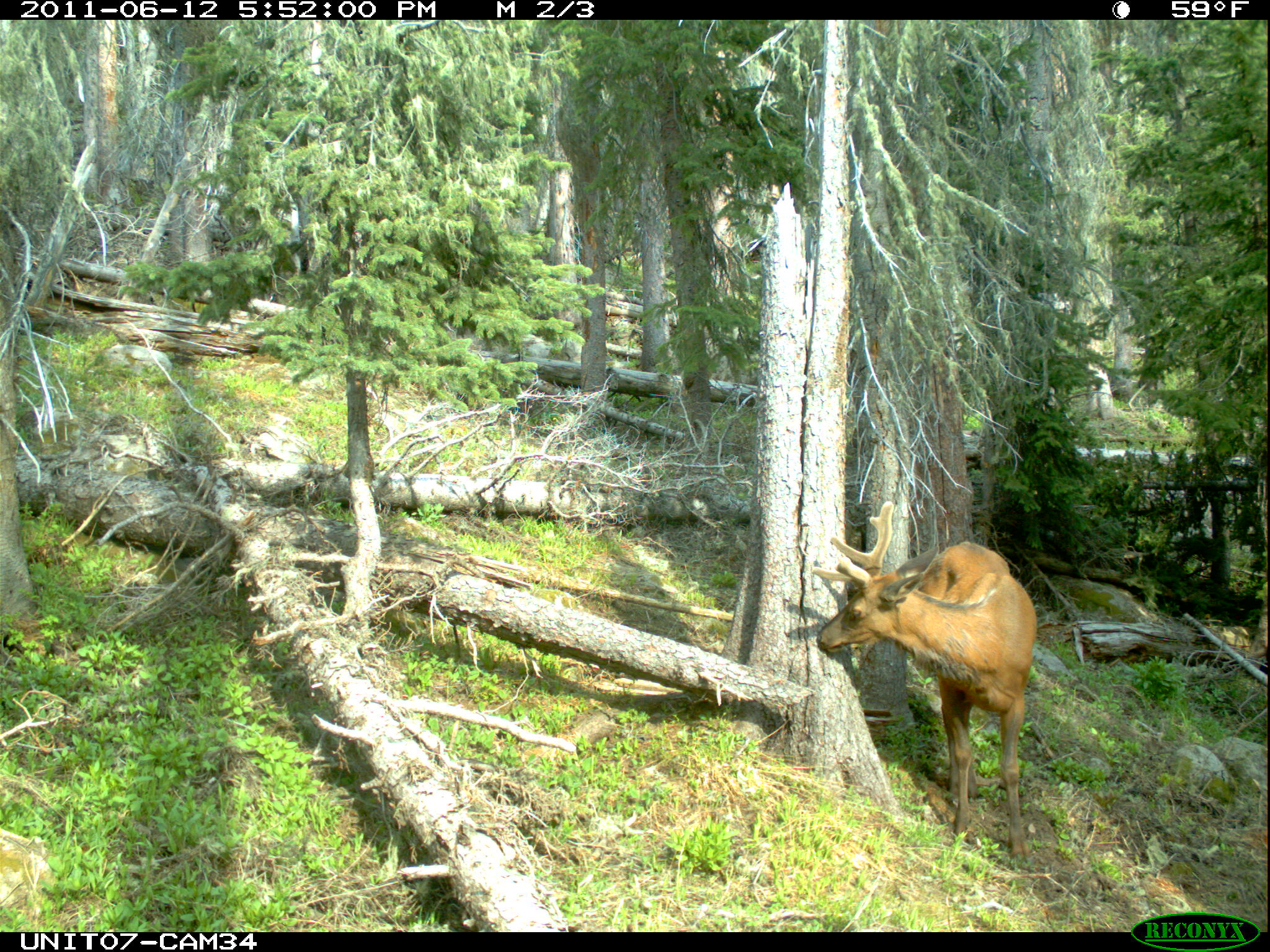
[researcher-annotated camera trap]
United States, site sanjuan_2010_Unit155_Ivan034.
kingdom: Animalia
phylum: Chordata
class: Mammalia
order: Artiodactyla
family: Cervidae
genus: Cervus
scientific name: Cervus elaphus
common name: red deer